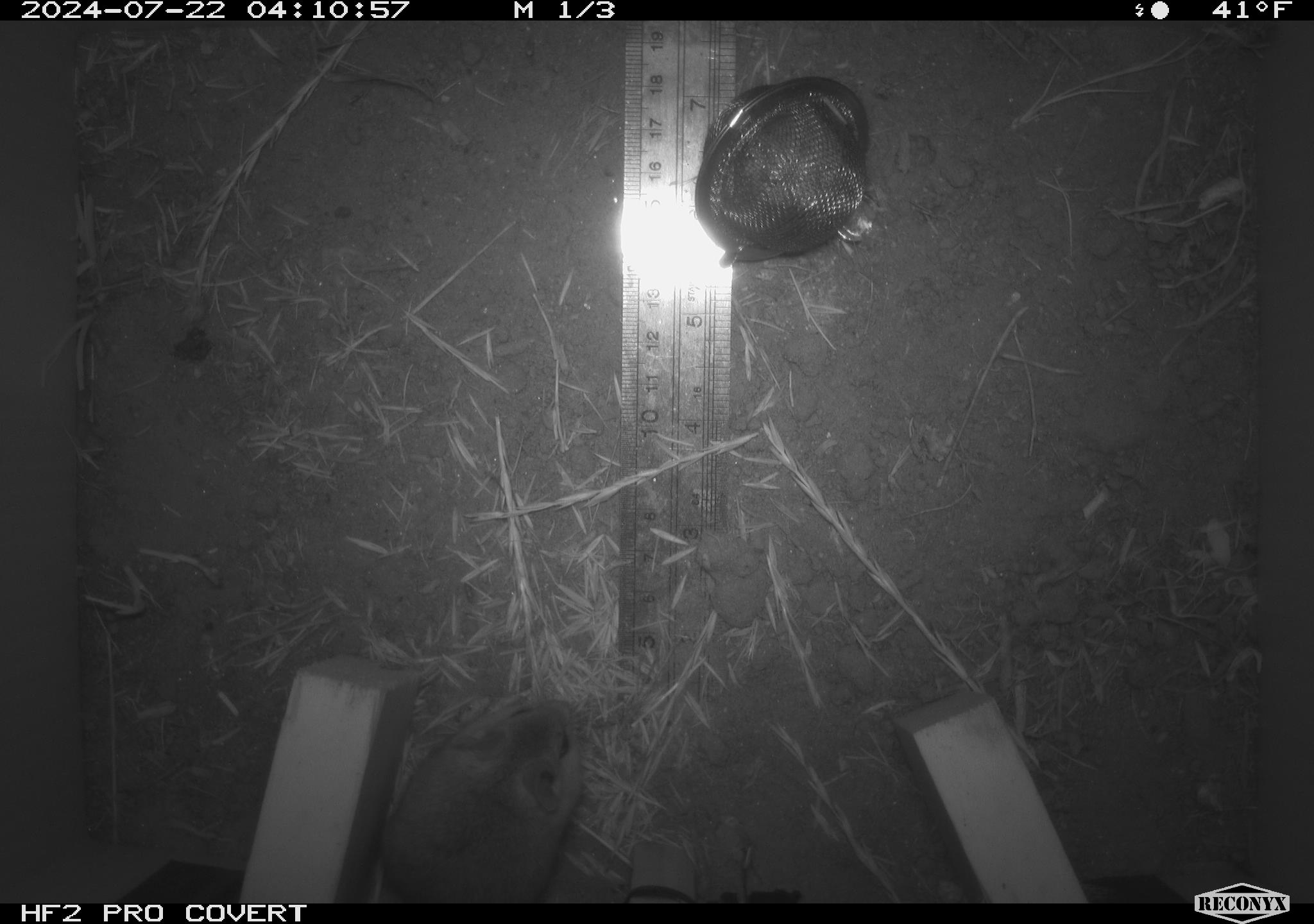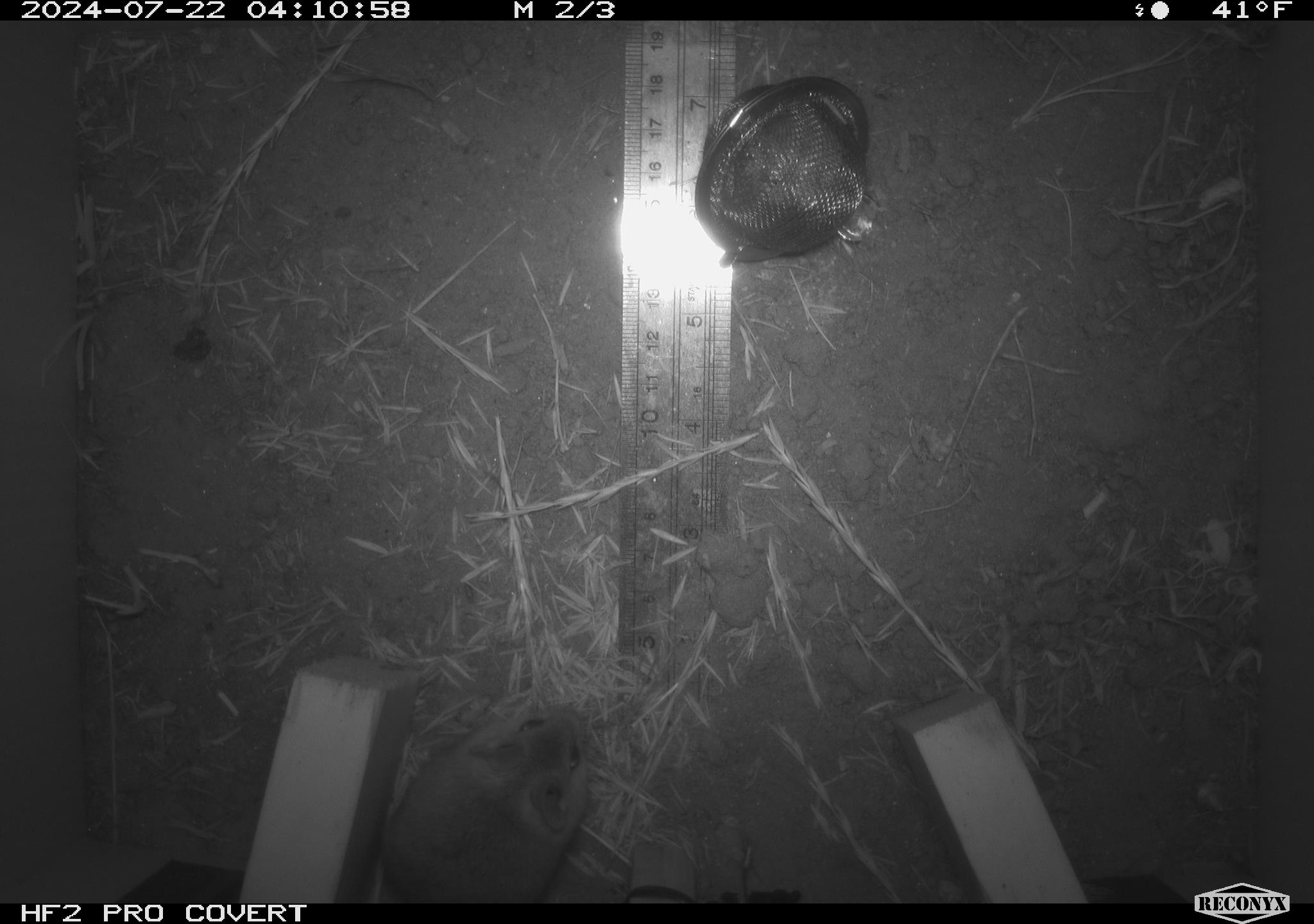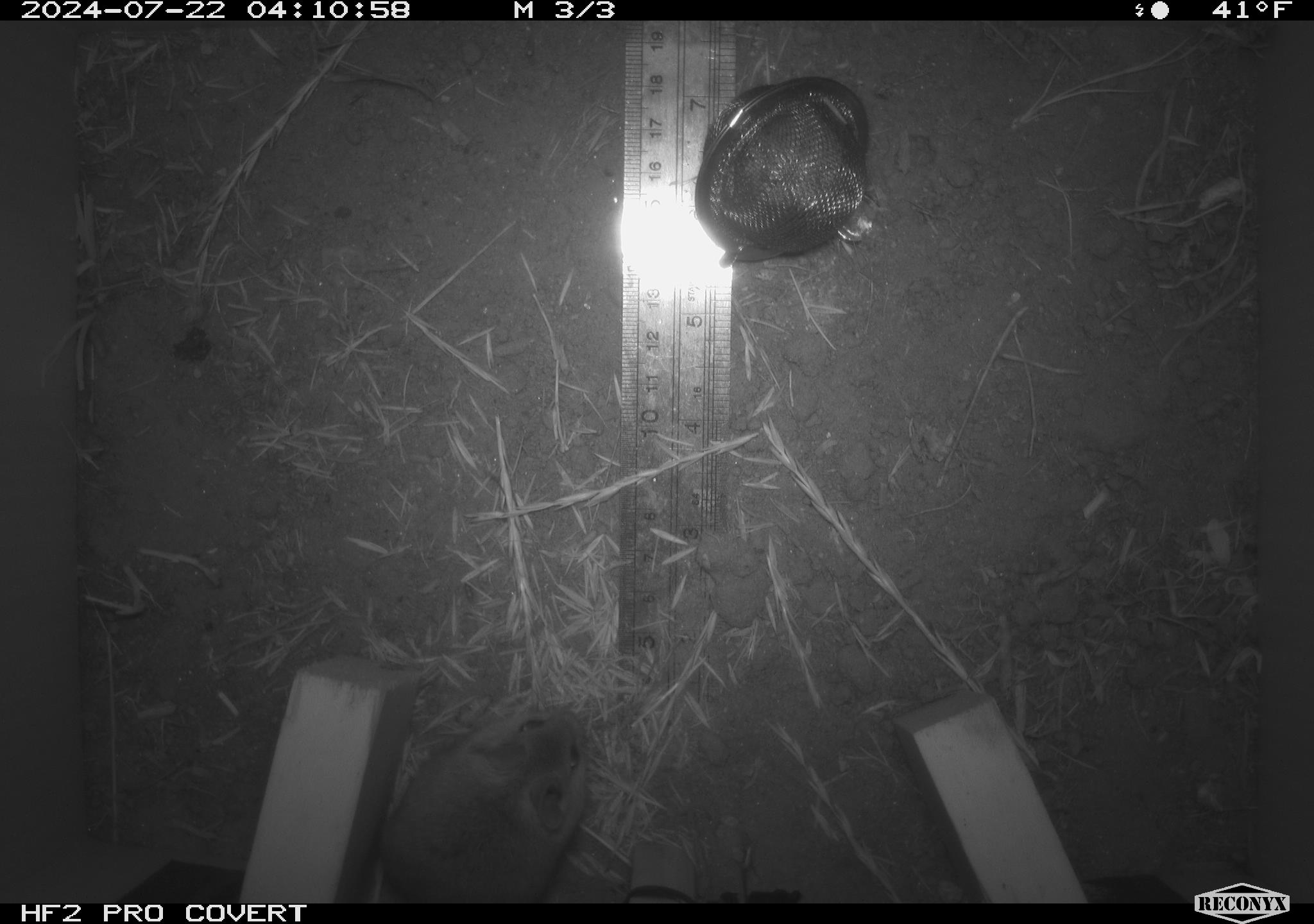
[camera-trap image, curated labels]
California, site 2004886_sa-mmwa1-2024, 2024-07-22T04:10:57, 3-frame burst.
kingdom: Animalia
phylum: Chordata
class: Mammalia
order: Rodentia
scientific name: Rodentia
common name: mouse species